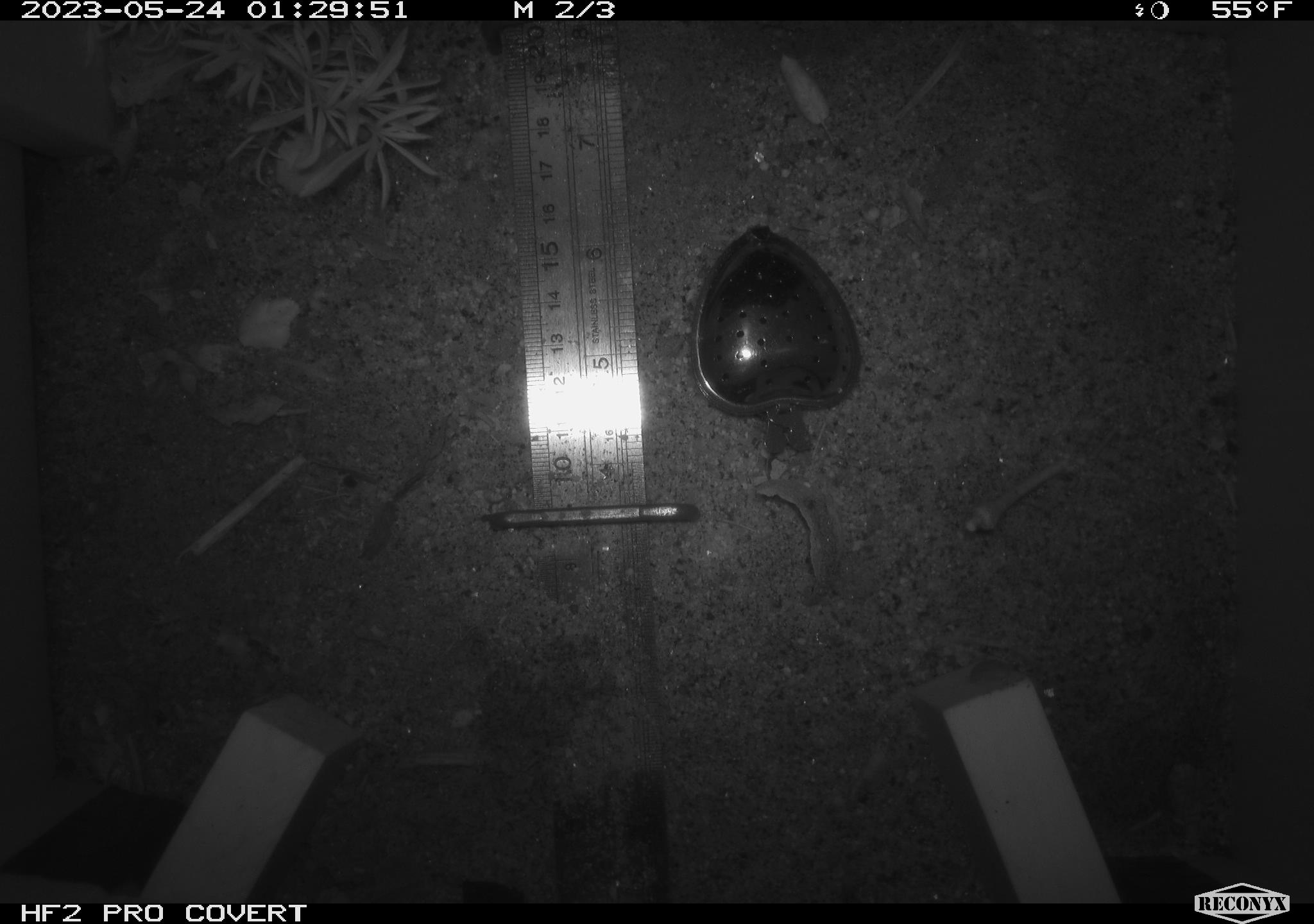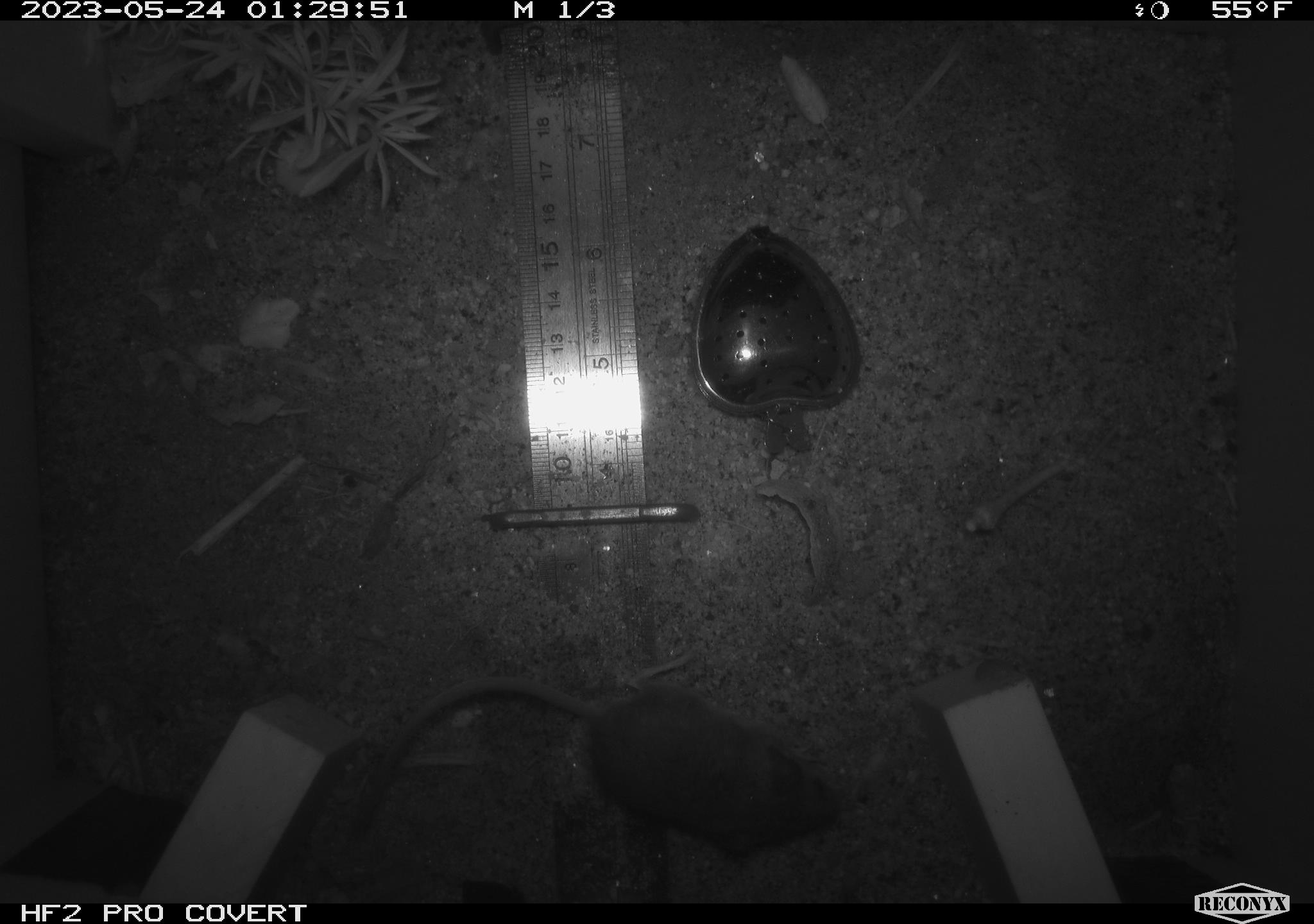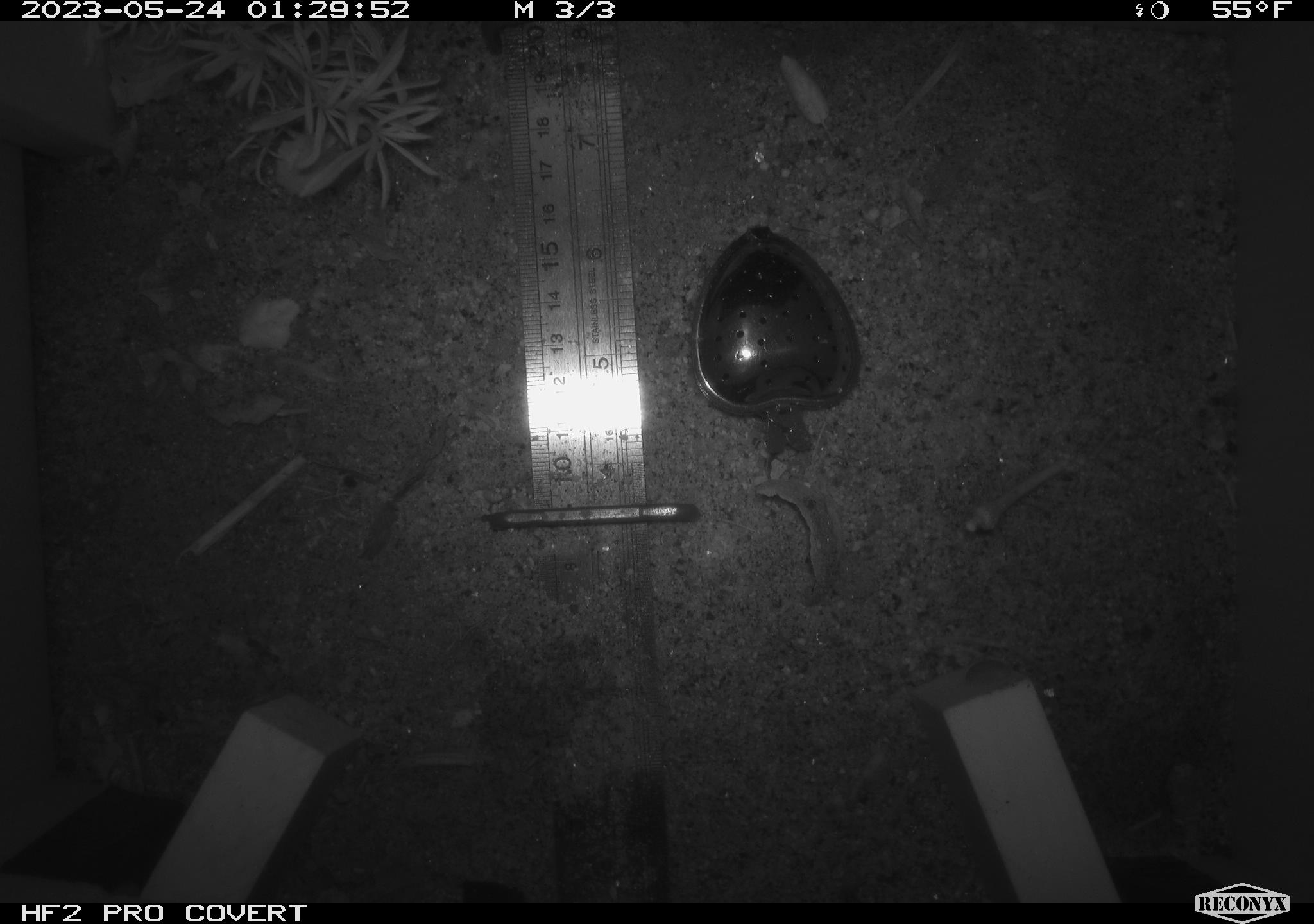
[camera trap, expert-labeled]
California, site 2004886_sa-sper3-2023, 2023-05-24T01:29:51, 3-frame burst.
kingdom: Animalia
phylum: Chordata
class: Mammalia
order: Rodentia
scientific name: Rodentia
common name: mouse species